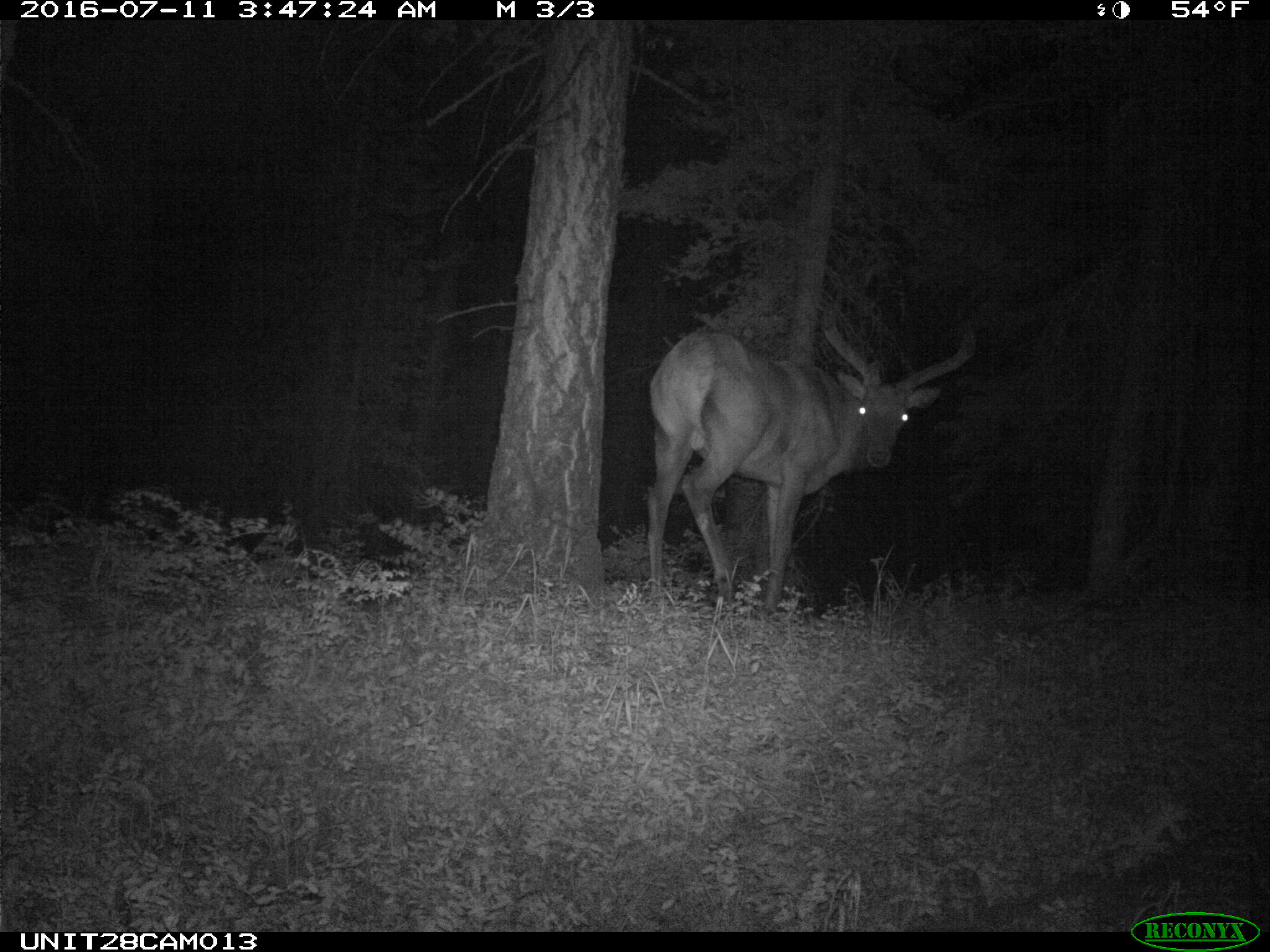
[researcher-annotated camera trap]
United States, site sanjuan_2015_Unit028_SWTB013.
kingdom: Animalia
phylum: Chordata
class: Mammalia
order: Artiodactyla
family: Cervidae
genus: Cervus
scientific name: Cervus elaphus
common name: red deer